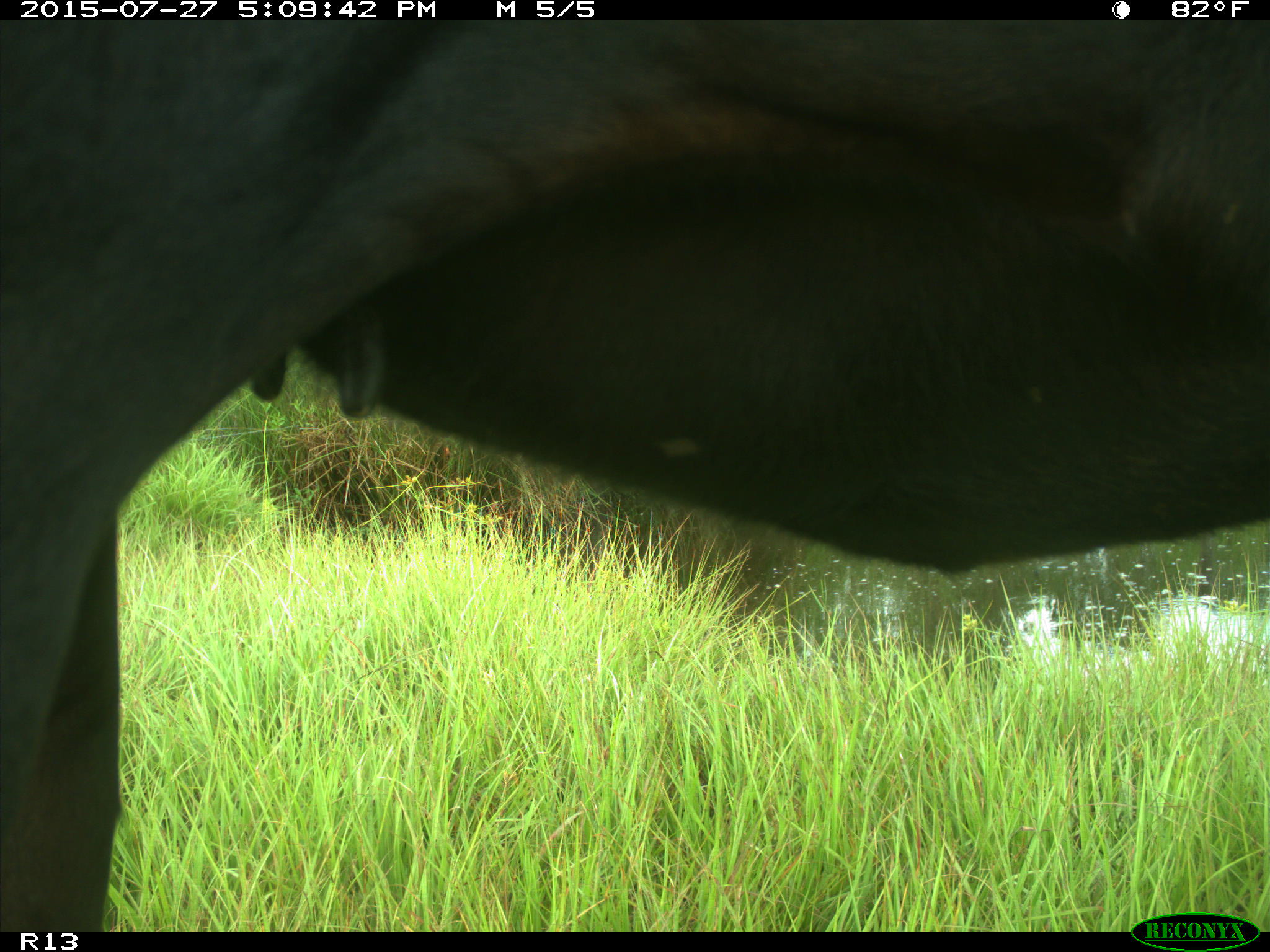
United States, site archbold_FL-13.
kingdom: Animalia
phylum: Chordata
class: Mammalia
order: Artiodactyla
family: Bovidae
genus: Bos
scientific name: Bos taurus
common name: domestic cow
Bos taurus (domestic cow).